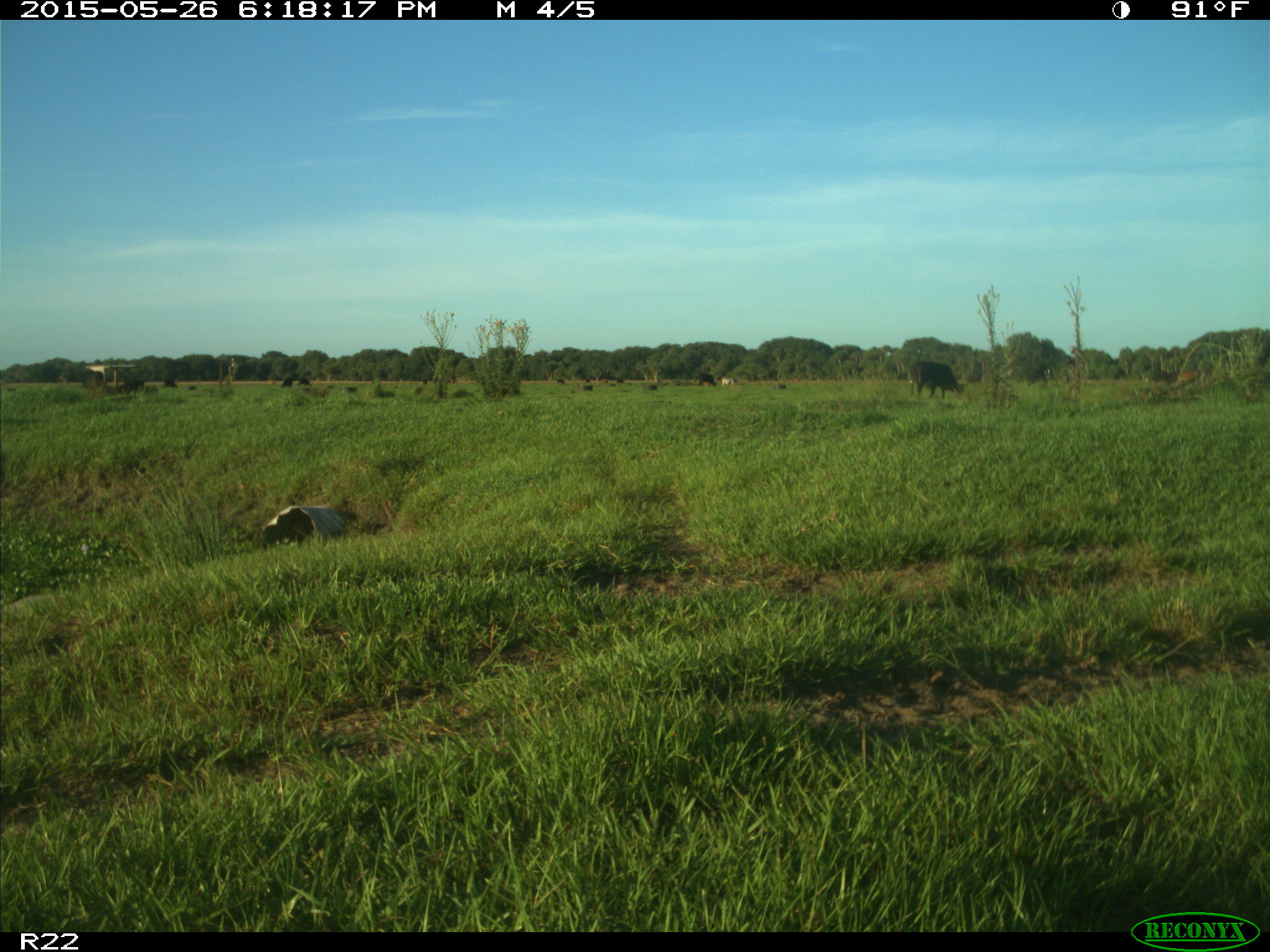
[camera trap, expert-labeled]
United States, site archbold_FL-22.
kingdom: Animalia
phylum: Chordata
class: Mammalia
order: Artiodactyla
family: Bovidae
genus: Bos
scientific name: Bos taurus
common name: domestic cow